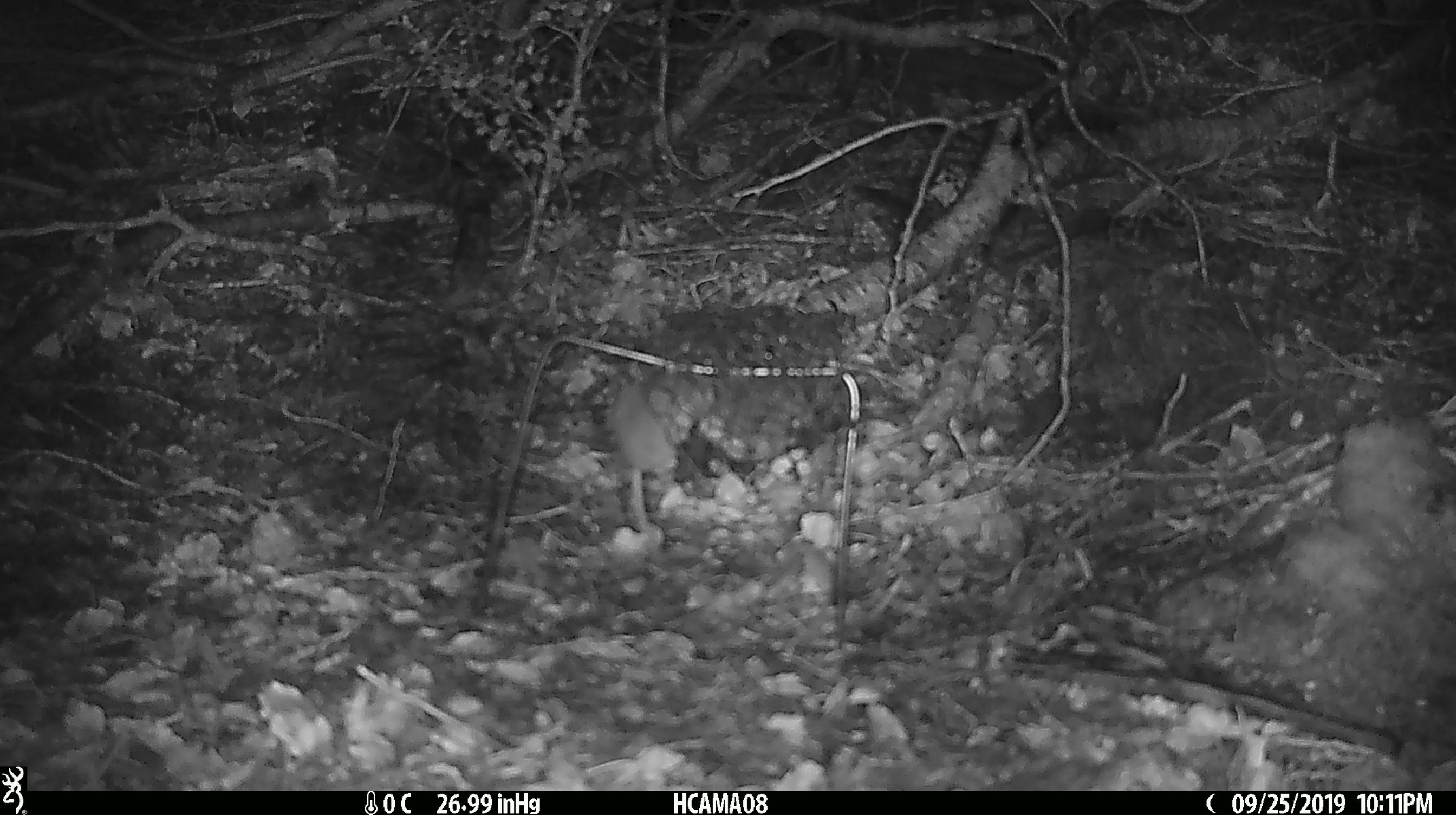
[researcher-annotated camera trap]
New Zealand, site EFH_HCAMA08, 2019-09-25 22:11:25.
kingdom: Animalia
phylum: Chordata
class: Mammalia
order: Rodentia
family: Muridae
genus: Mus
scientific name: Mus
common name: mouse